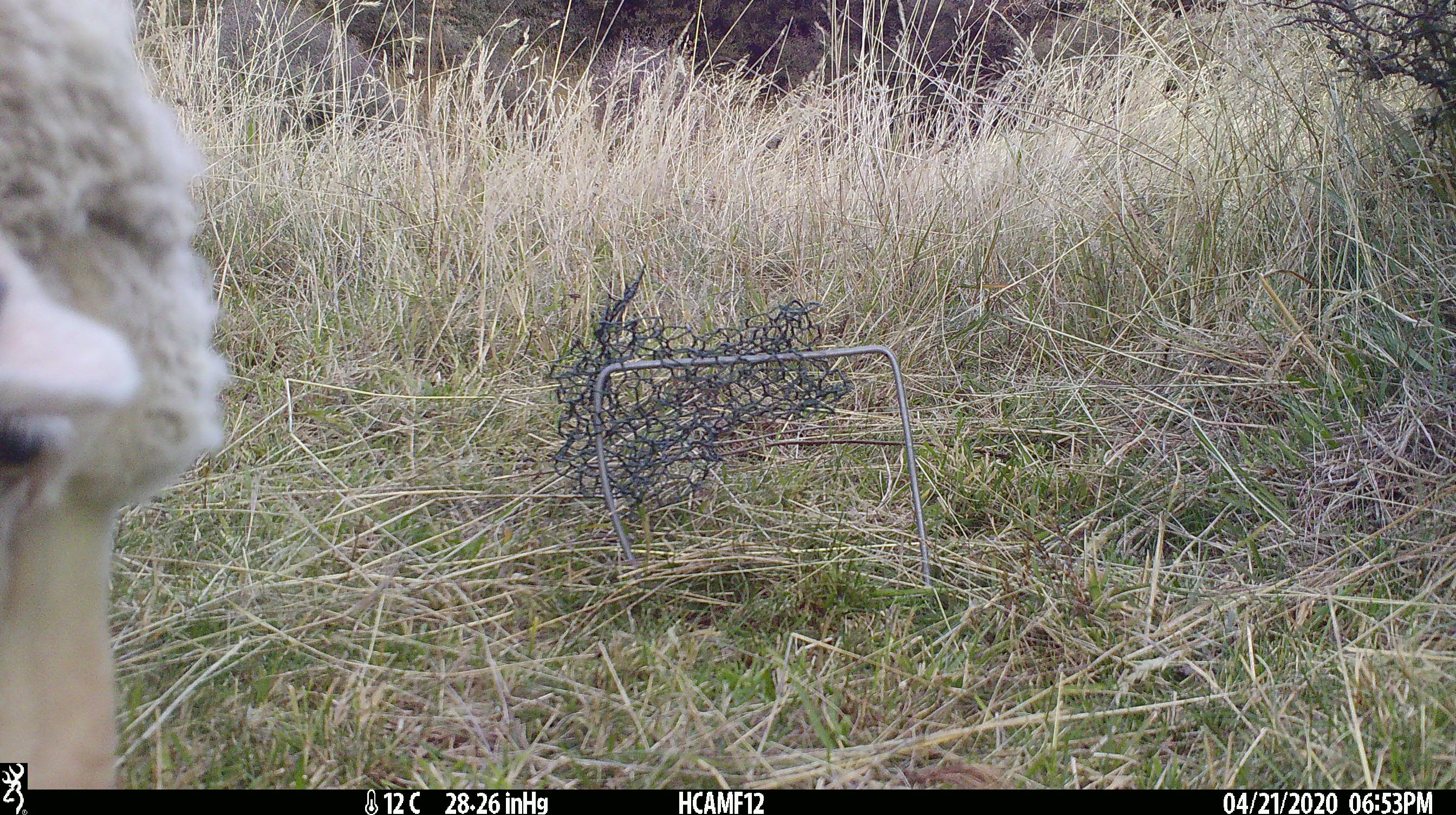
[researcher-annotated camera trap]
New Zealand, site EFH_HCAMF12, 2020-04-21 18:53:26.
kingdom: Animalia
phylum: Chordata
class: Mammalia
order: Artiodactyla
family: Bovidae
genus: Ovis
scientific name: Ovis aries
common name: domestic sheep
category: sheep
Sheep (domestic sheep) (Ovis aries).